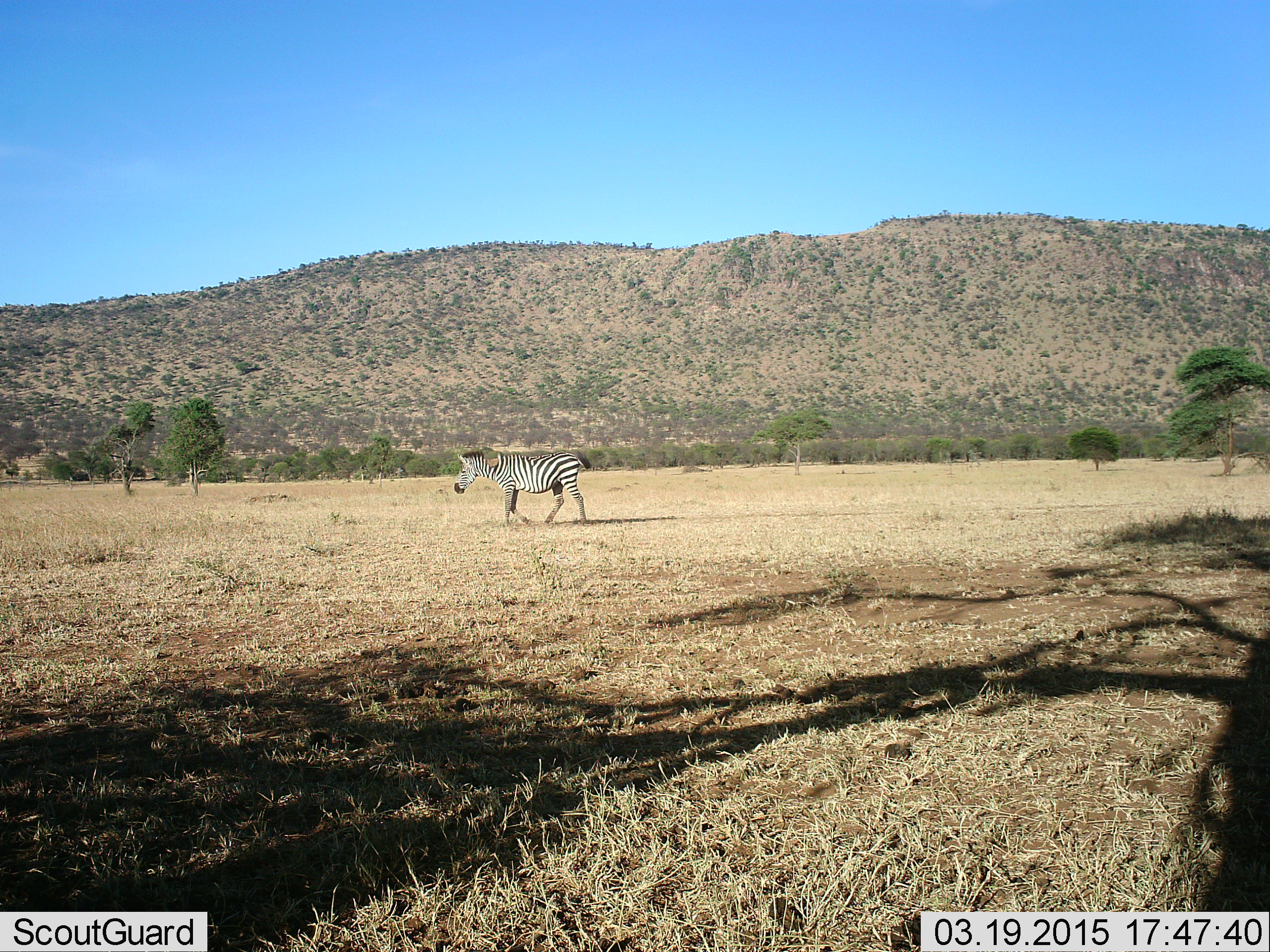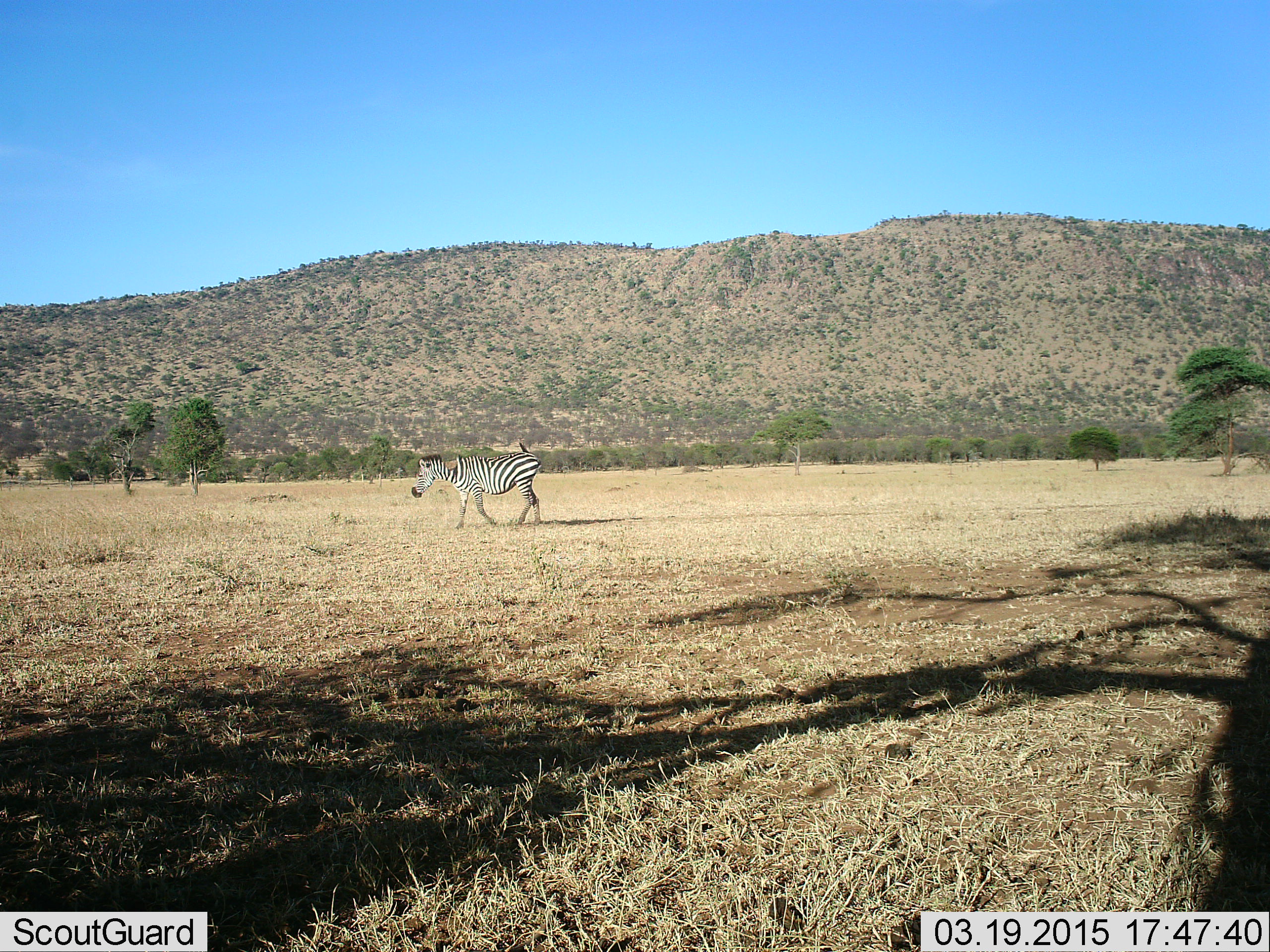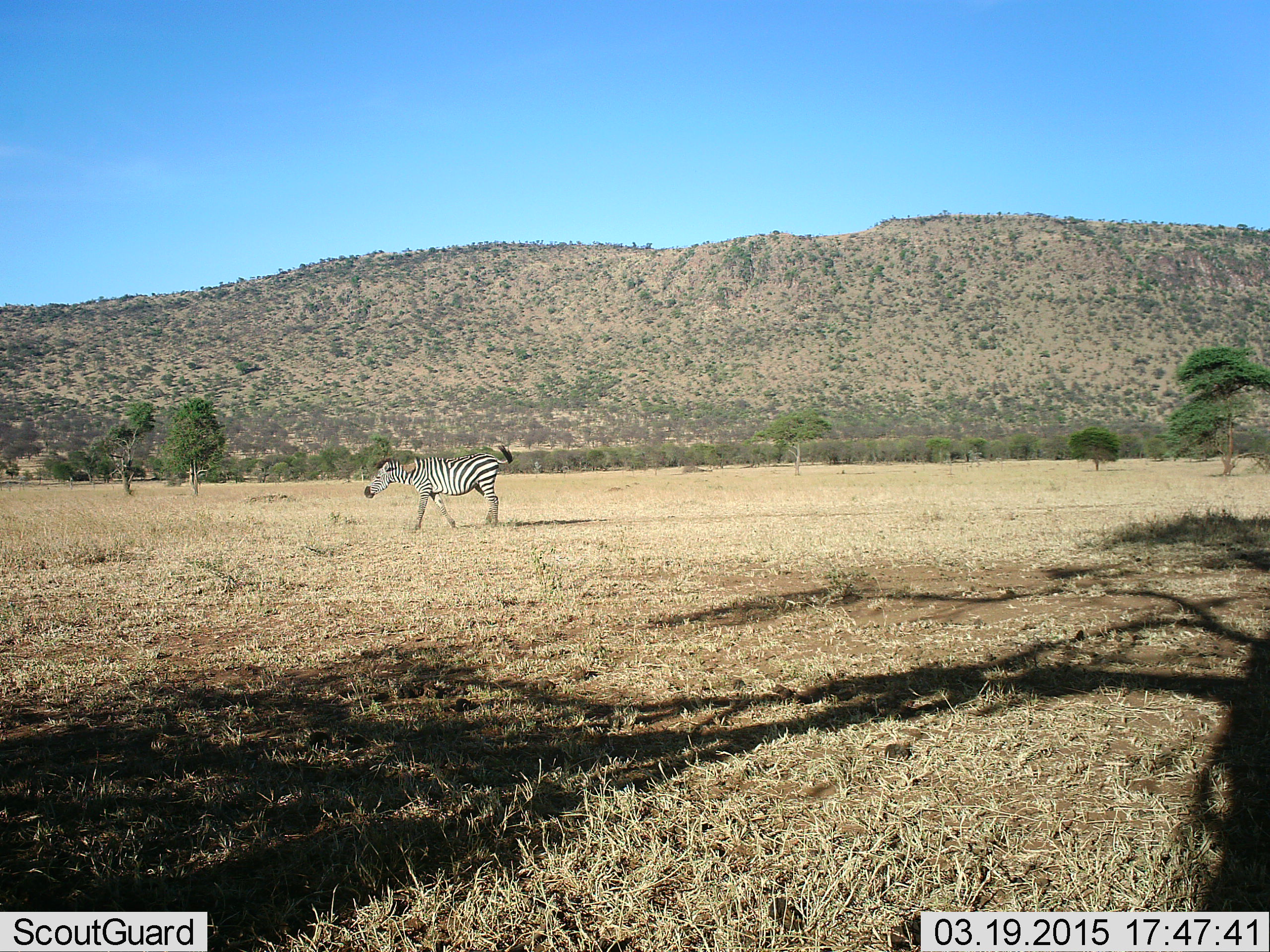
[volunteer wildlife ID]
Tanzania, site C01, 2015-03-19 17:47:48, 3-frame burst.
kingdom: Animalia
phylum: Chordata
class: Mammalia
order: Perissodactyla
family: Equidae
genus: Equus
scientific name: Equus quagga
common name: plains zebra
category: zebra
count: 1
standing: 20%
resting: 0%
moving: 90%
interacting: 0%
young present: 0%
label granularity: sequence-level